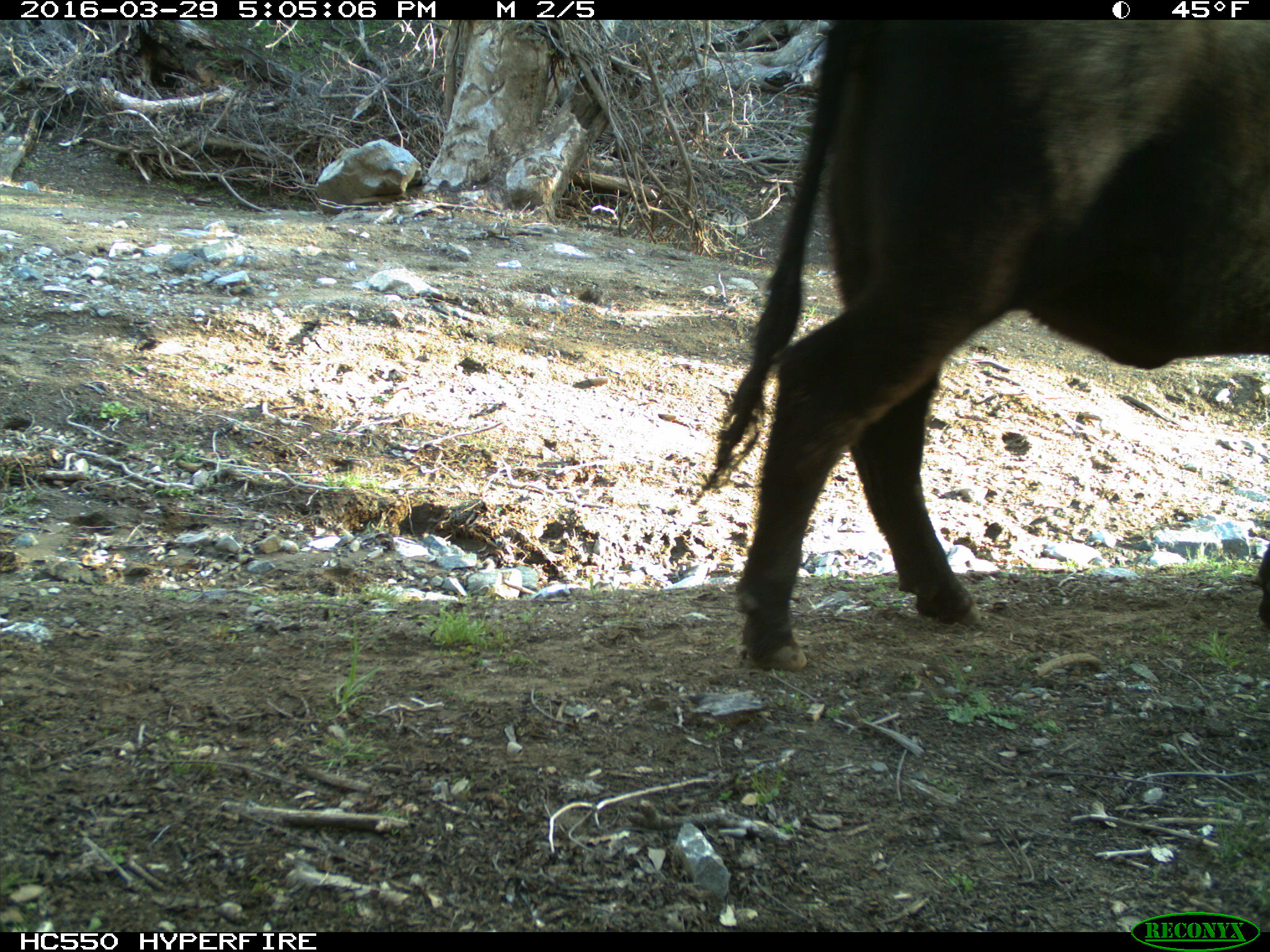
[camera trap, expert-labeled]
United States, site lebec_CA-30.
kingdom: Animalia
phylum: Chordata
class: Mammalia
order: Artiodactyla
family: Bovidae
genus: Bos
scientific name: Bos taurus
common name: domestic cow